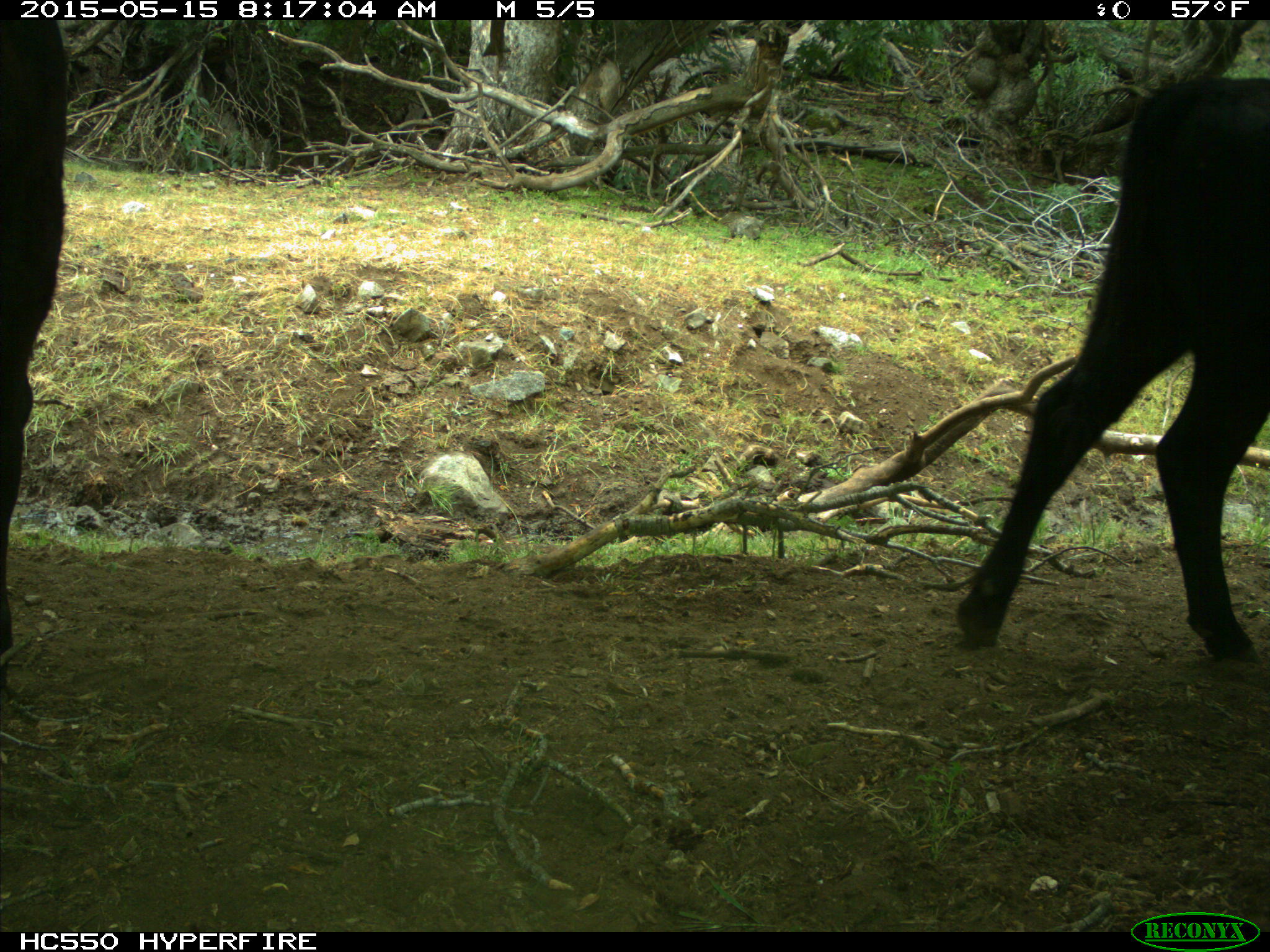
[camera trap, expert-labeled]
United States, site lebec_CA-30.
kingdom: Animalia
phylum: Chordata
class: Mammalia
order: Artiodactyla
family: Bovidae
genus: Bos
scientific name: Bos taurus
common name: domestic cow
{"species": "Bos taurus (domestic cow)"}